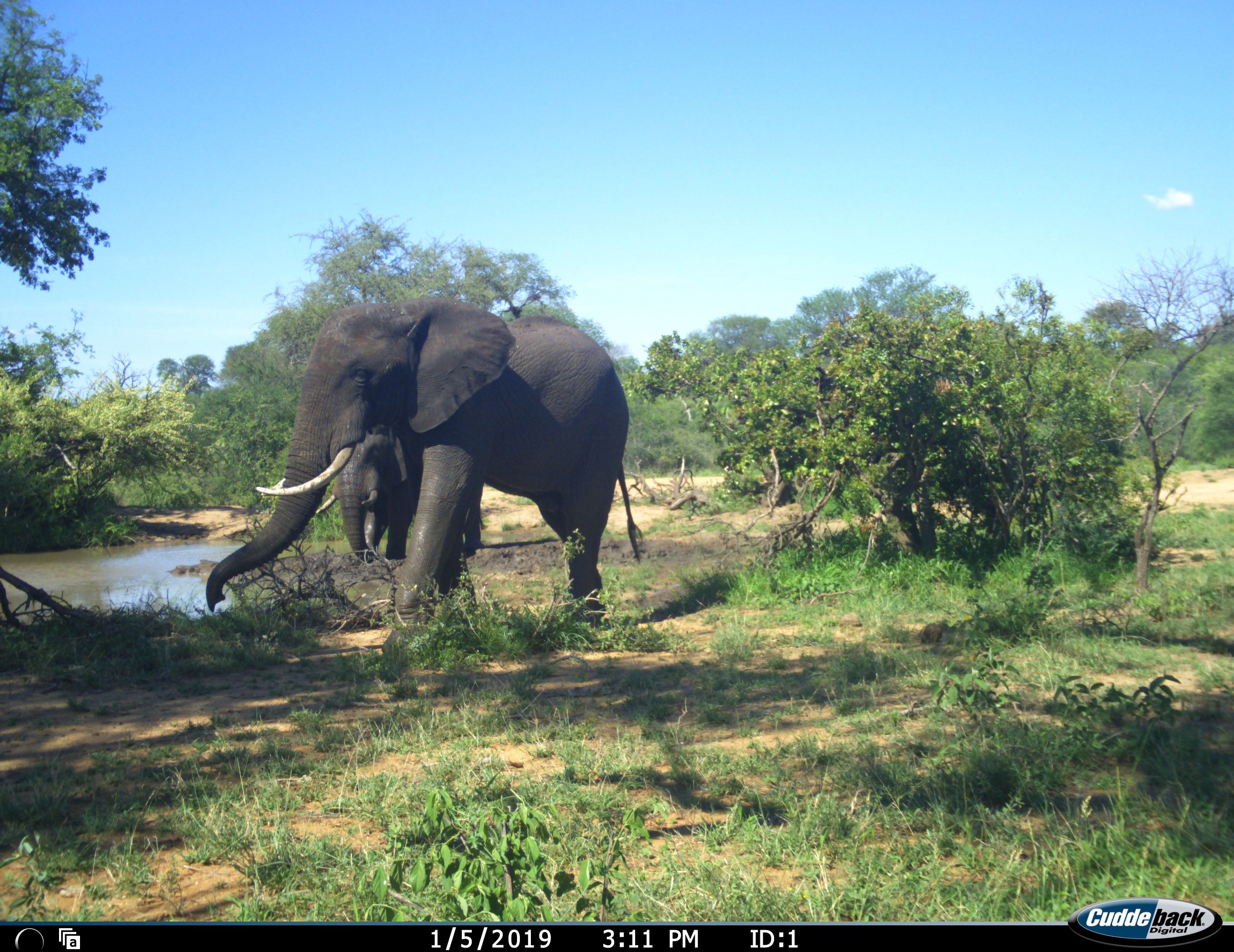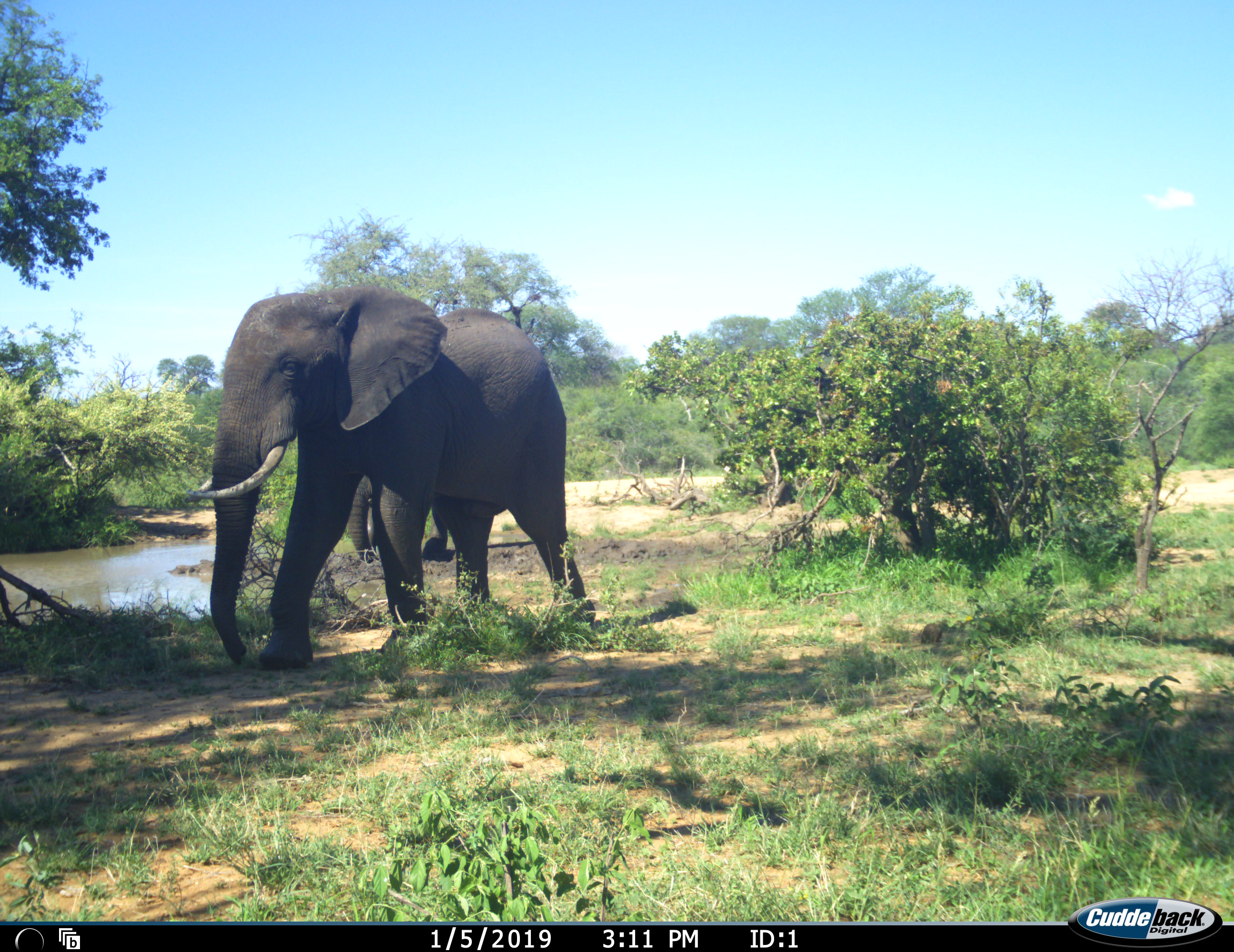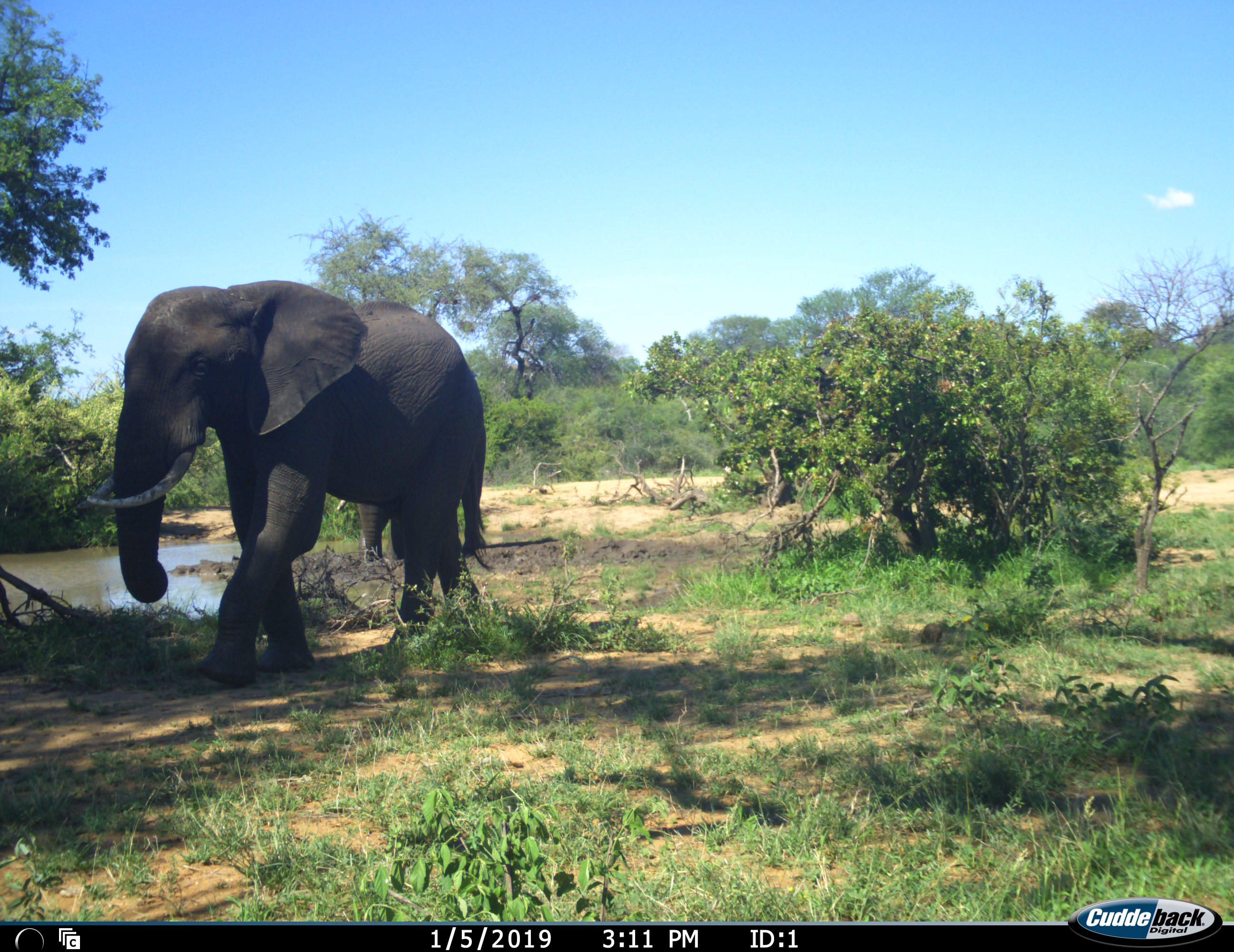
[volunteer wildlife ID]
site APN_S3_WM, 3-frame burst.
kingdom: Animalia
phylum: Chordata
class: Mammalia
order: Proboscidea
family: Elephantidae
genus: Loxodonta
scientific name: Loxodonta africana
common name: african bush elephant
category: elephant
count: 2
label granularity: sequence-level